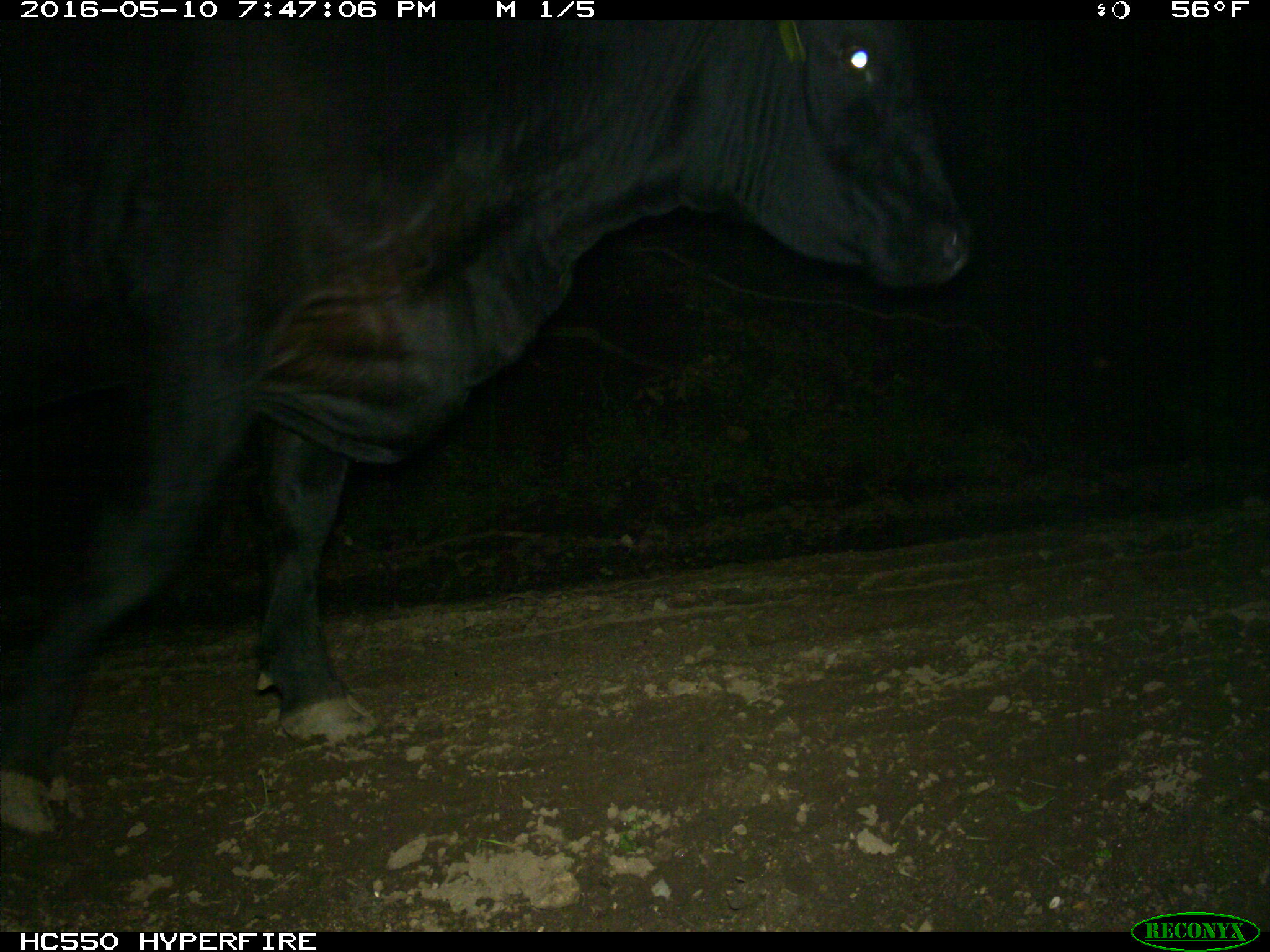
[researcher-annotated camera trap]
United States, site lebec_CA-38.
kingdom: Animalia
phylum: Chordata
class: Mammalia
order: Artiodactyla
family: Bovidae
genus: Bos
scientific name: Bos taurus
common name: domestic cow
Bos taurus (domestic cow).